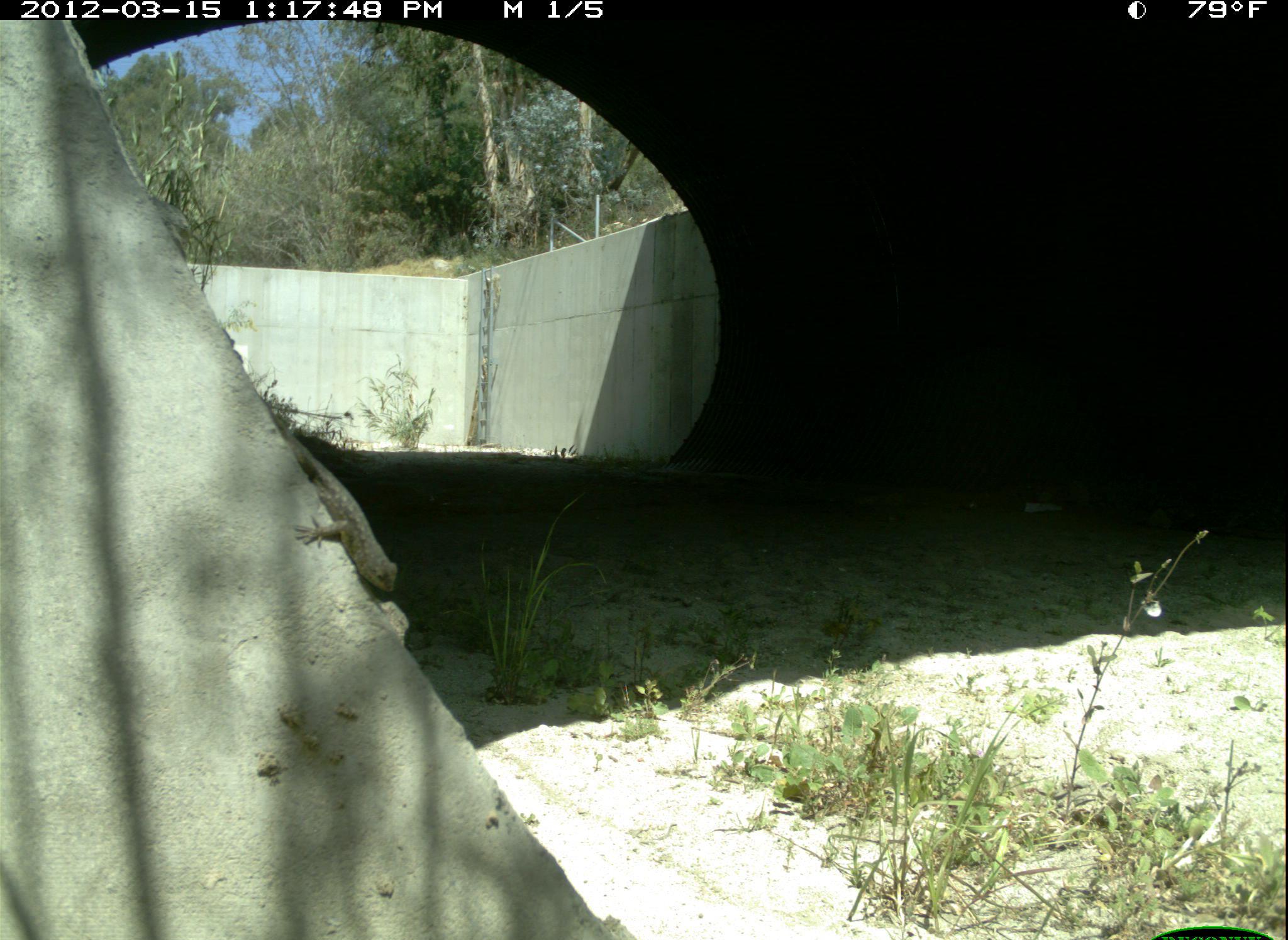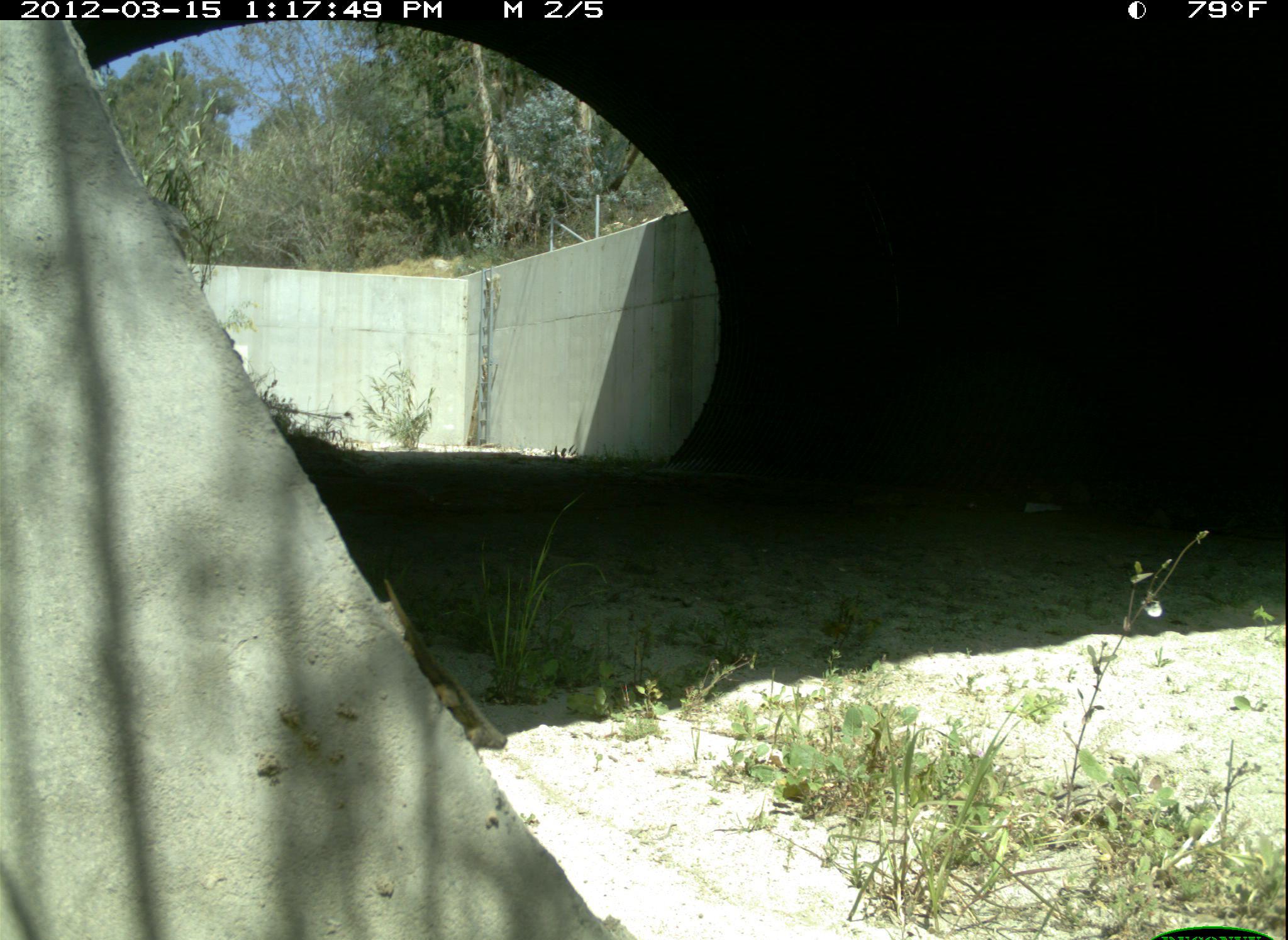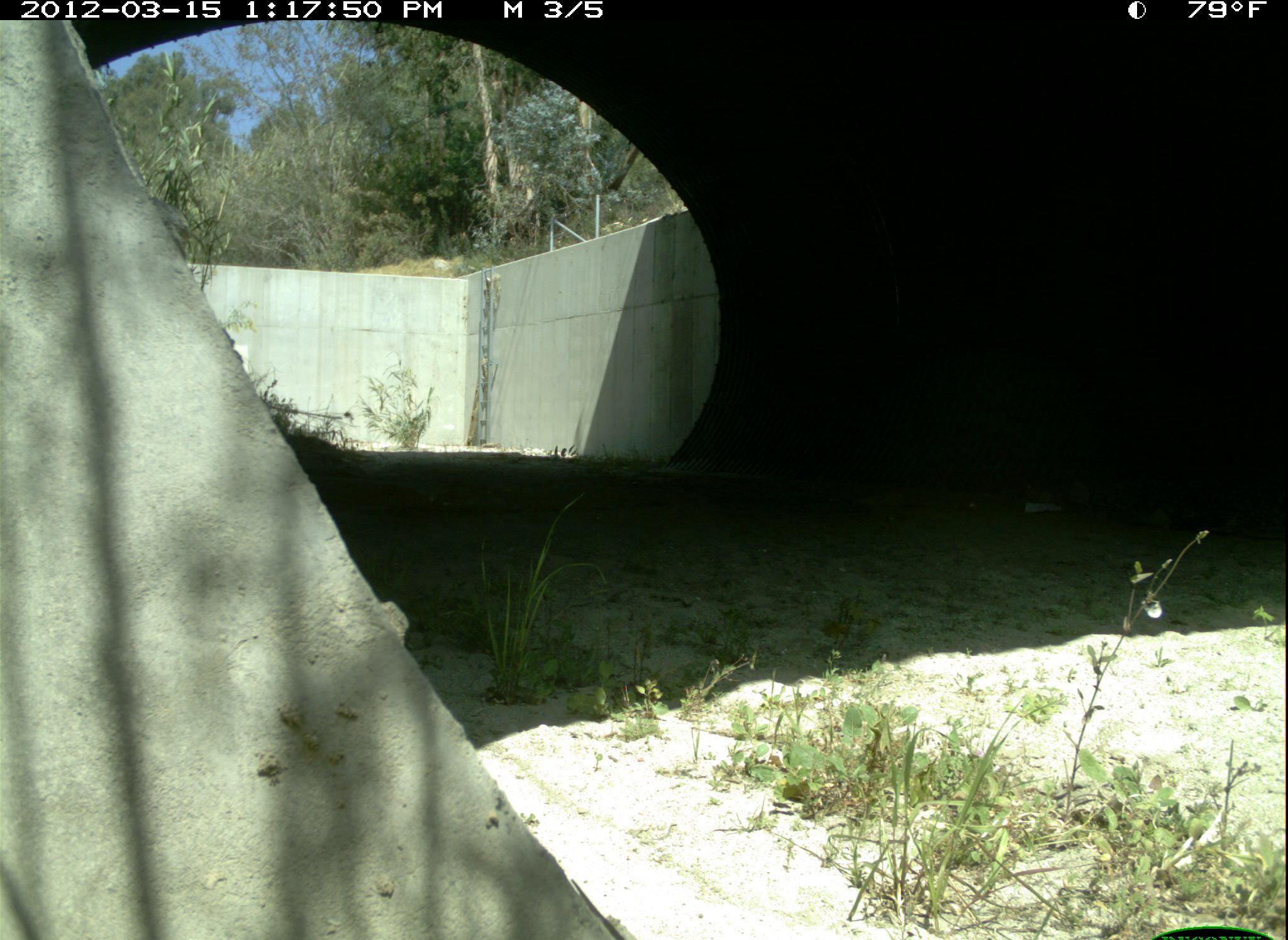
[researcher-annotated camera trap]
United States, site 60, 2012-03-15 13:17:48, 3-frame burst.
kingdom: Animalia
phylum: Chordata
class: Reptilia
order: Squamata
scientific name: Squamata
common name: lizard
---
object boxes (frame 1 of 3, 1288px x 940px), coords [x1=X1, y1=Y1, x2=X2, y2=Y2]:
lizard: [x1=258, y1=392, x2=397, y2=601]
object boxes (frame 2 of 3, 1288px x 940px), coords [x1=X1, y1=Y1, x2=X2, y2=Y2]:
lizard: [x1=379, y1=573, x2=507, y2=754]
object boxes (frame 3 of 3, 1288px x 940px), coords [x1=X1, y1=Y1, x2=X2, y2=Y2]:
lizard: [x1=568, y1=875, x2=632, y2=940]